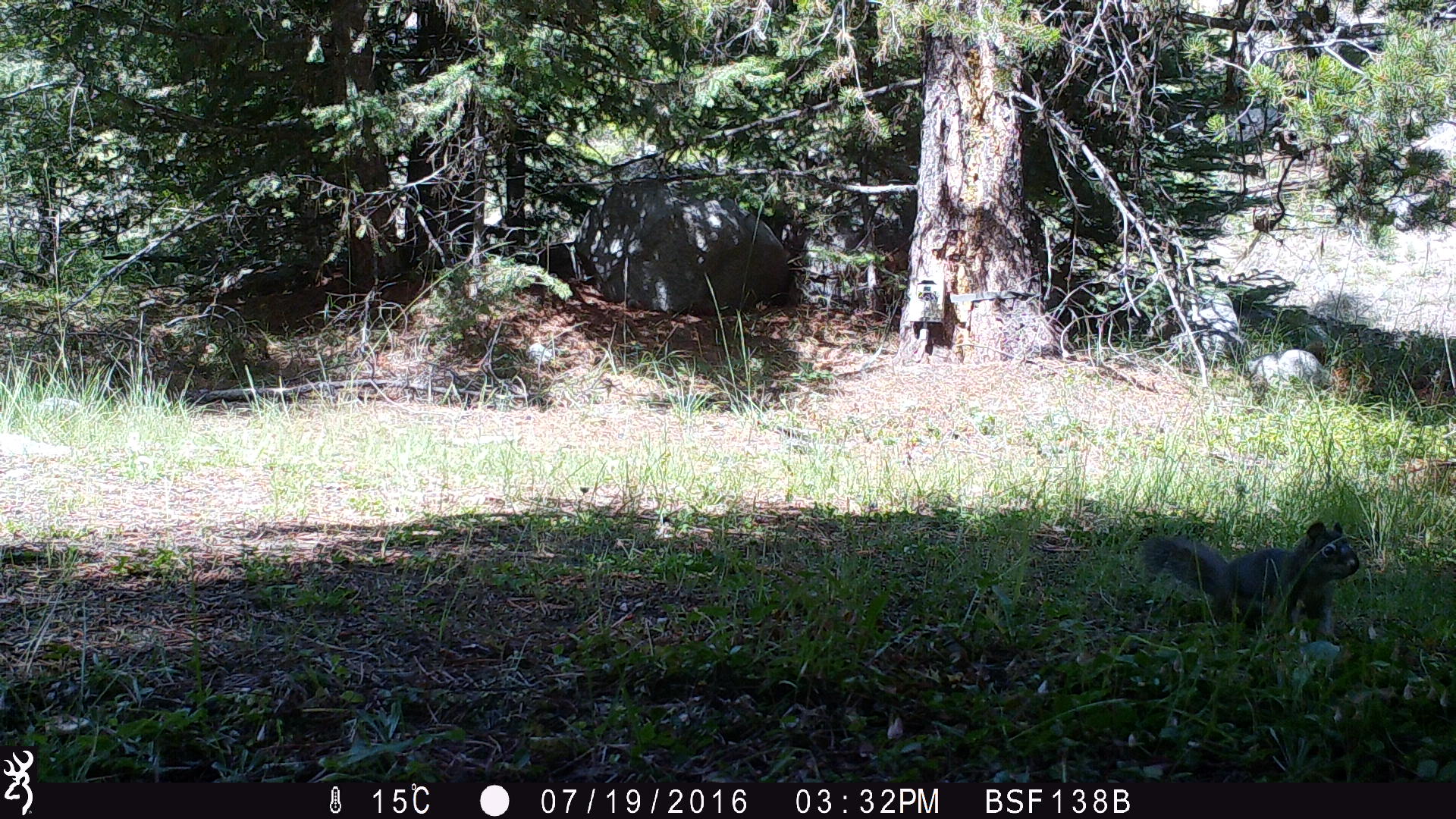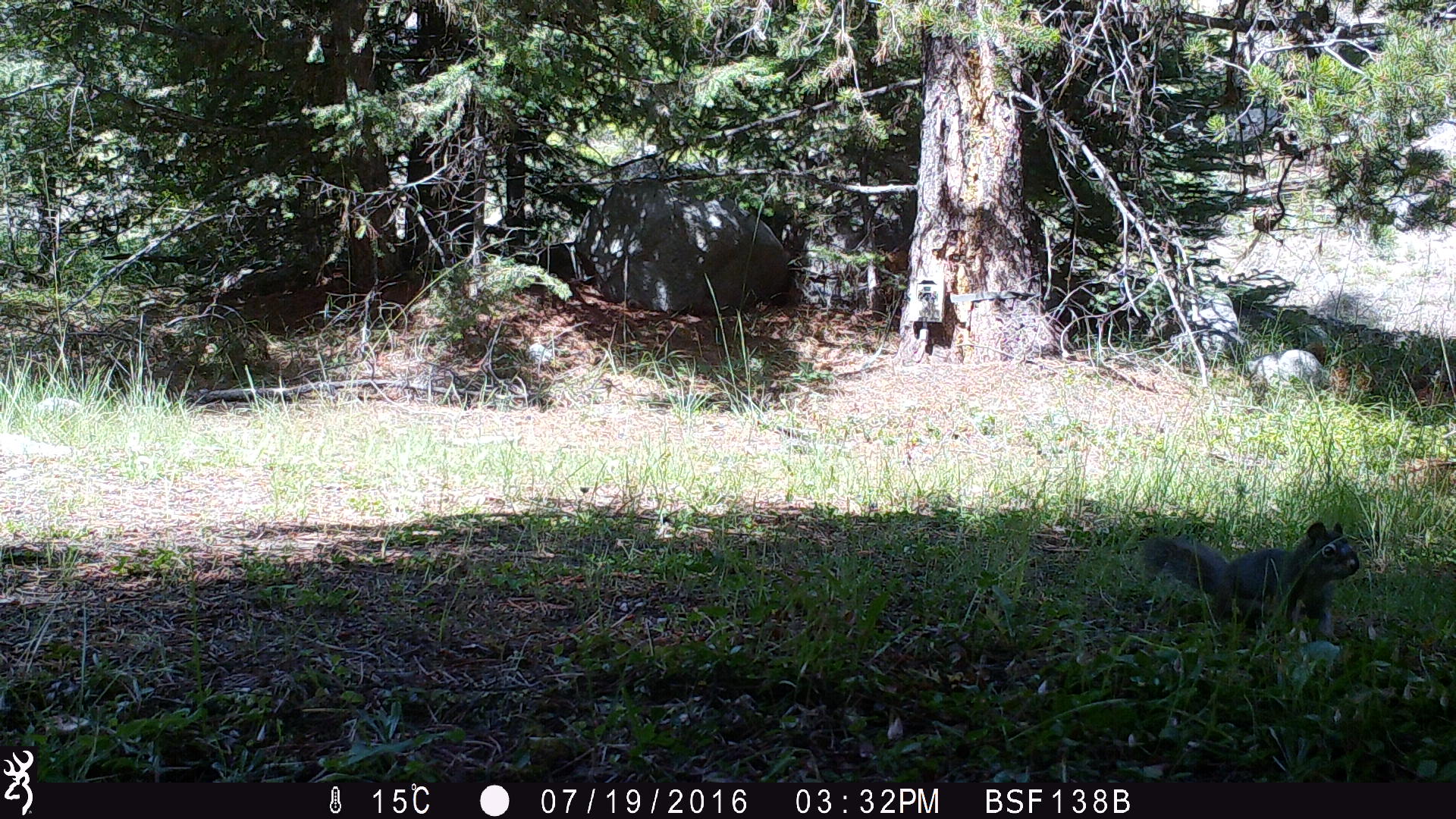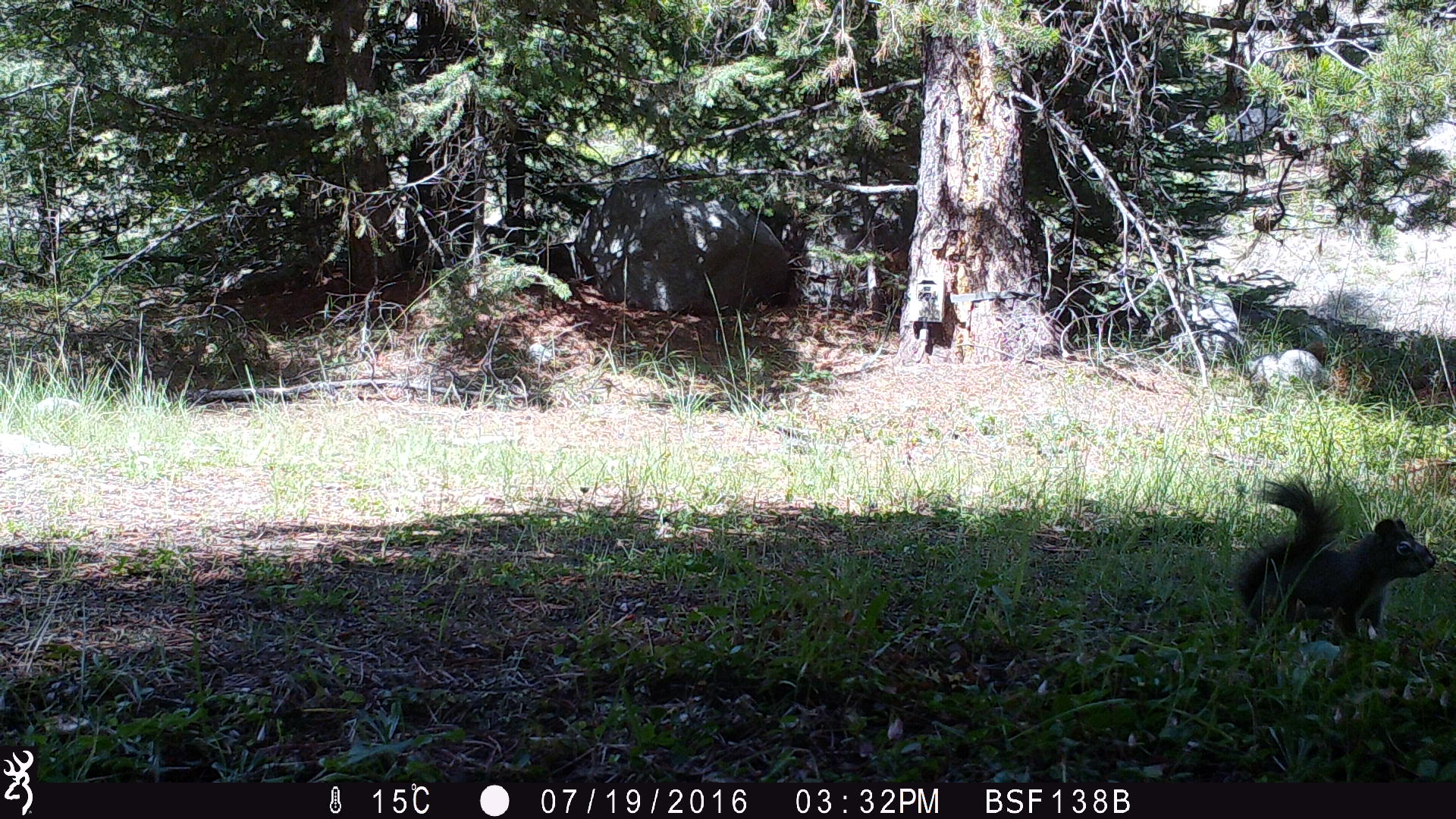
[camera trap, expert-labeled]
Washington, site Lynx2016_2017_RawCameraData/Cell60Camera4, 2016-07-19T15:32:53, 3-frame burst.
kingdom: Animalia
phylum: Chordata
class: Mammalia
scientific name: Mammalia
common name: small mammal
Small mammal (Mammalia). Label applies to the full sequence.